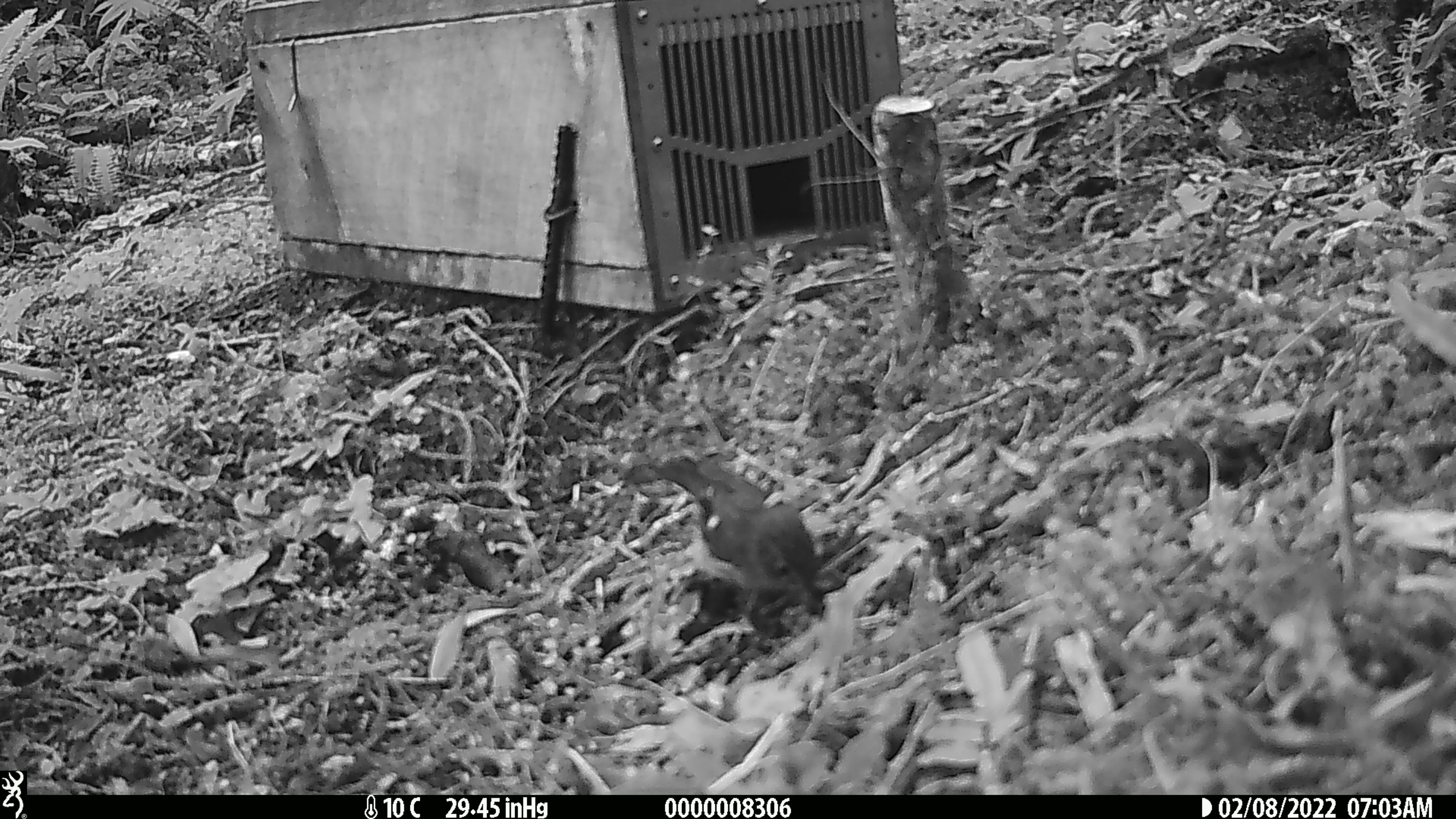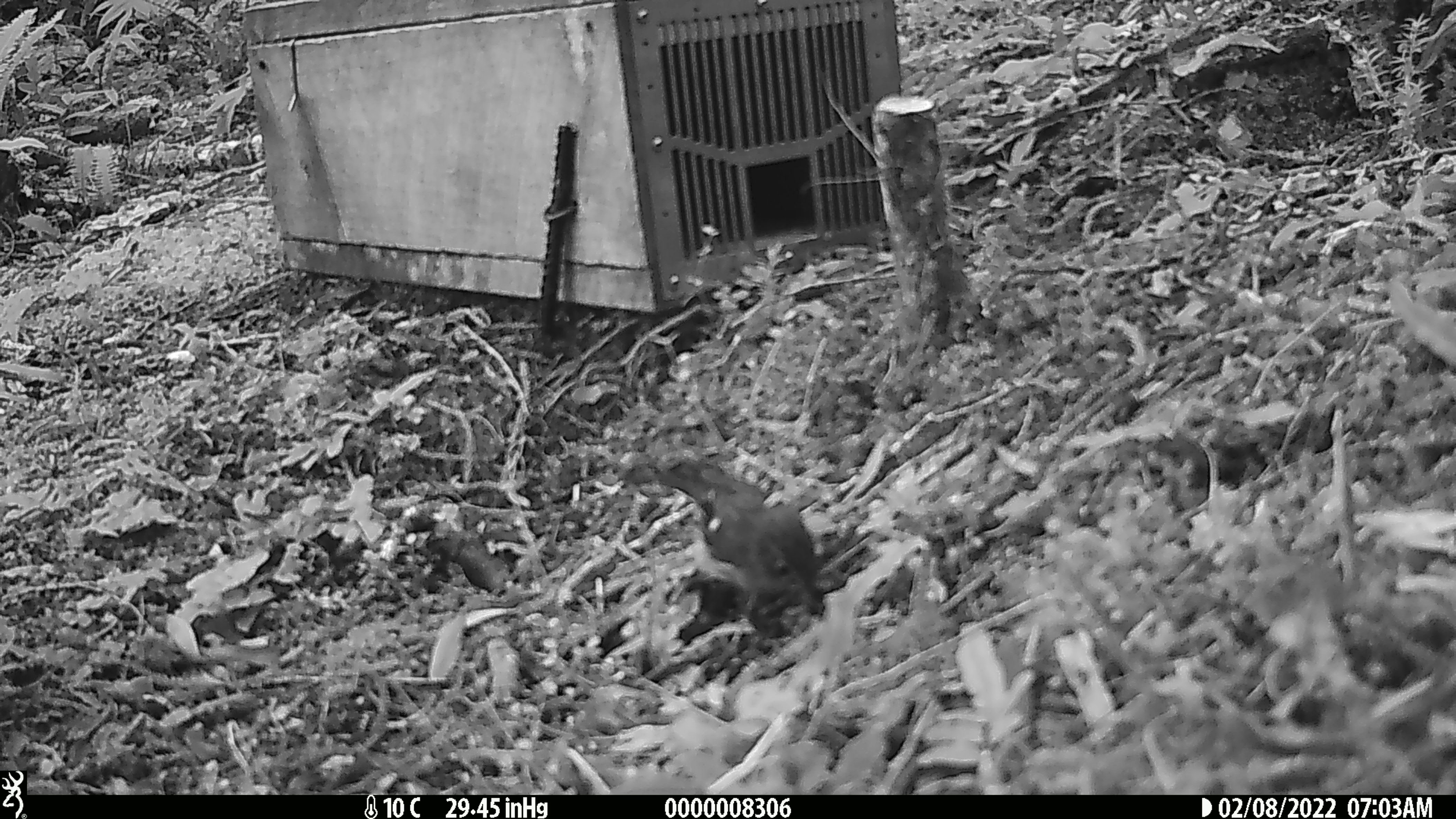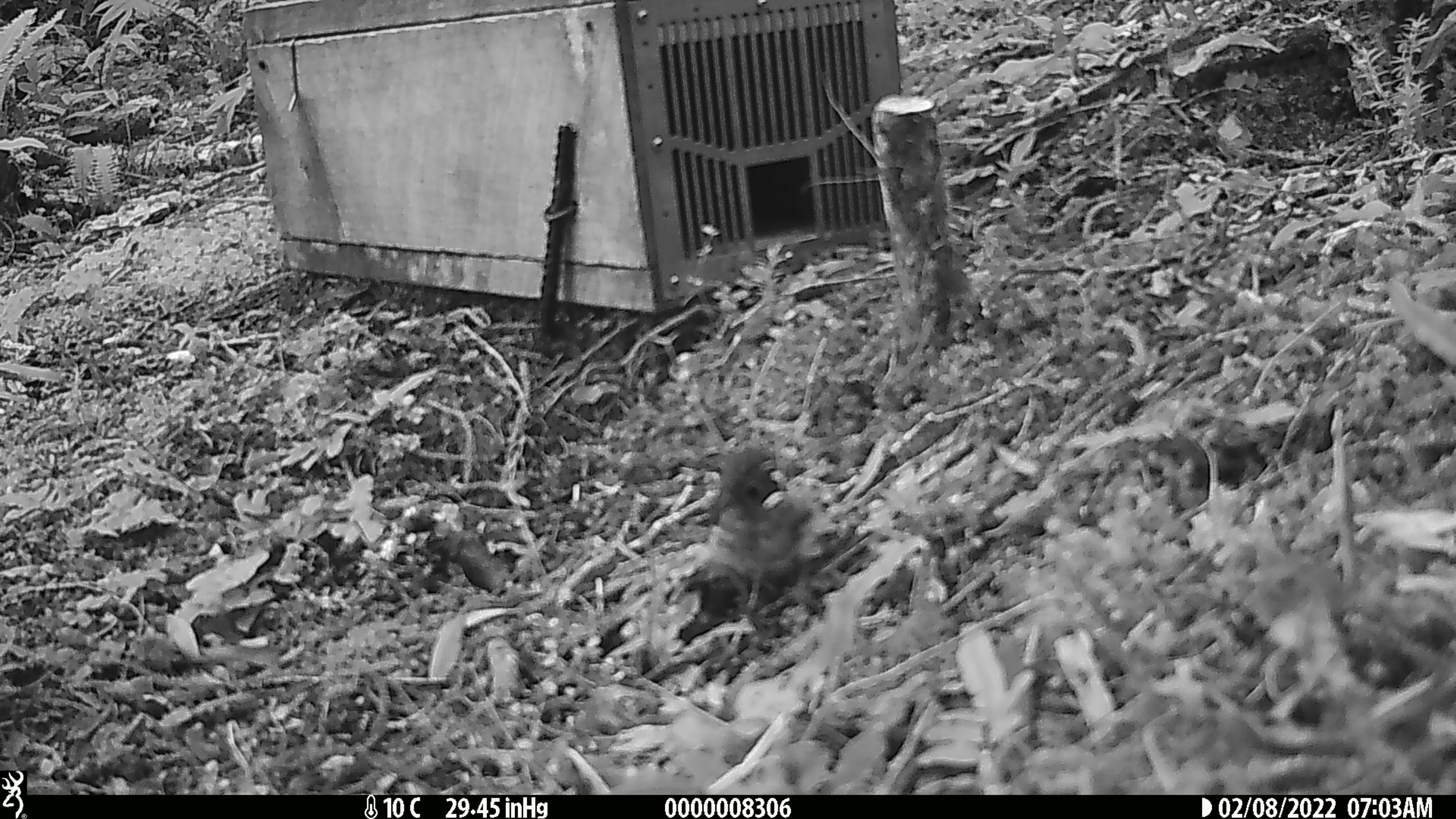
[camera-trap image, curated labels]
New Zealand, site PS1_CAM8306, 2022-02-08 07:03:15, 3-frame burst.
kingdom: Animalia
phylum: Chordata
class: Aves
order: Passeriformes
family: Petroicidae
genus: Petroica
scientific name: Petroica macrocephala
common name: tomtit